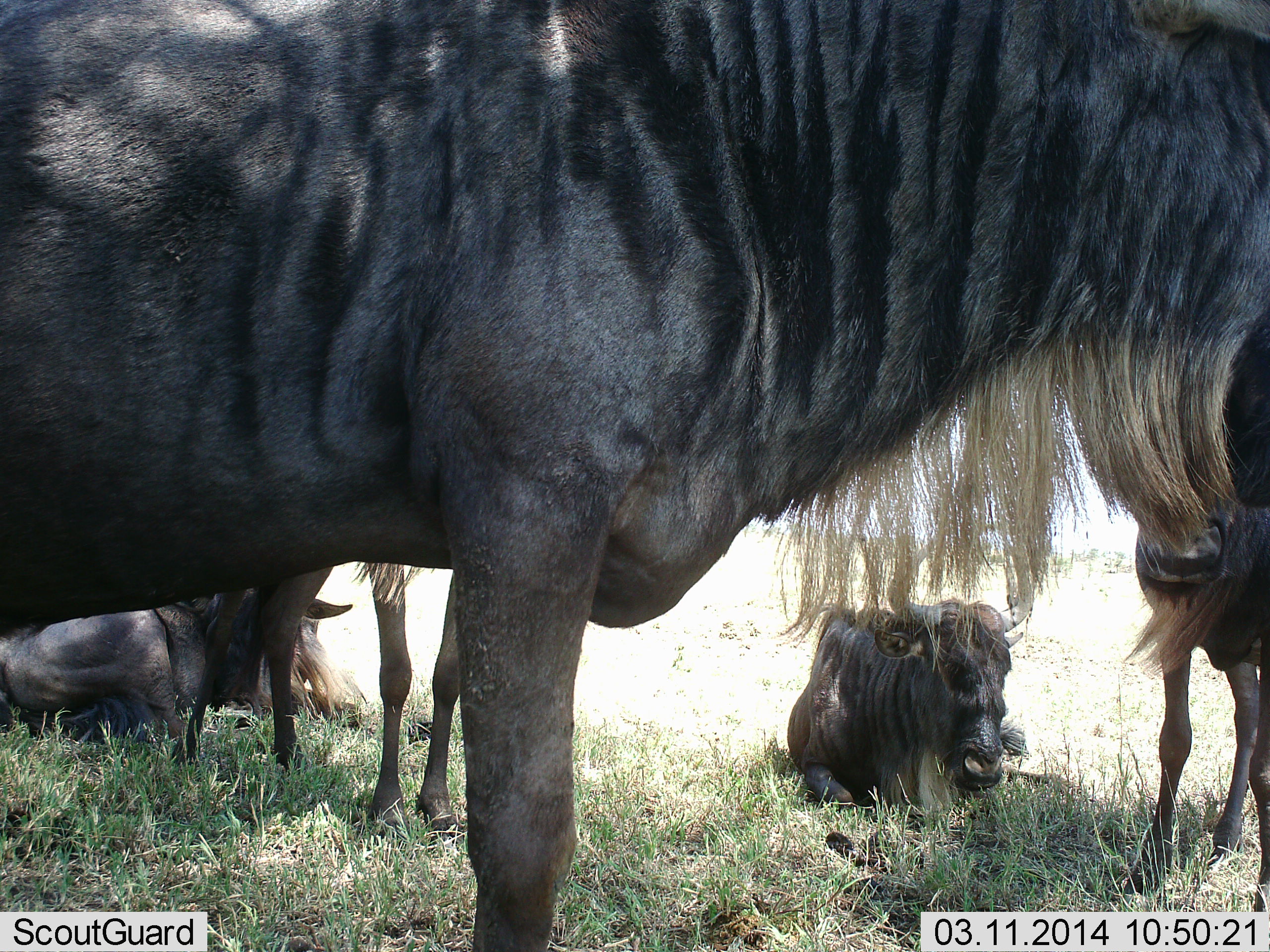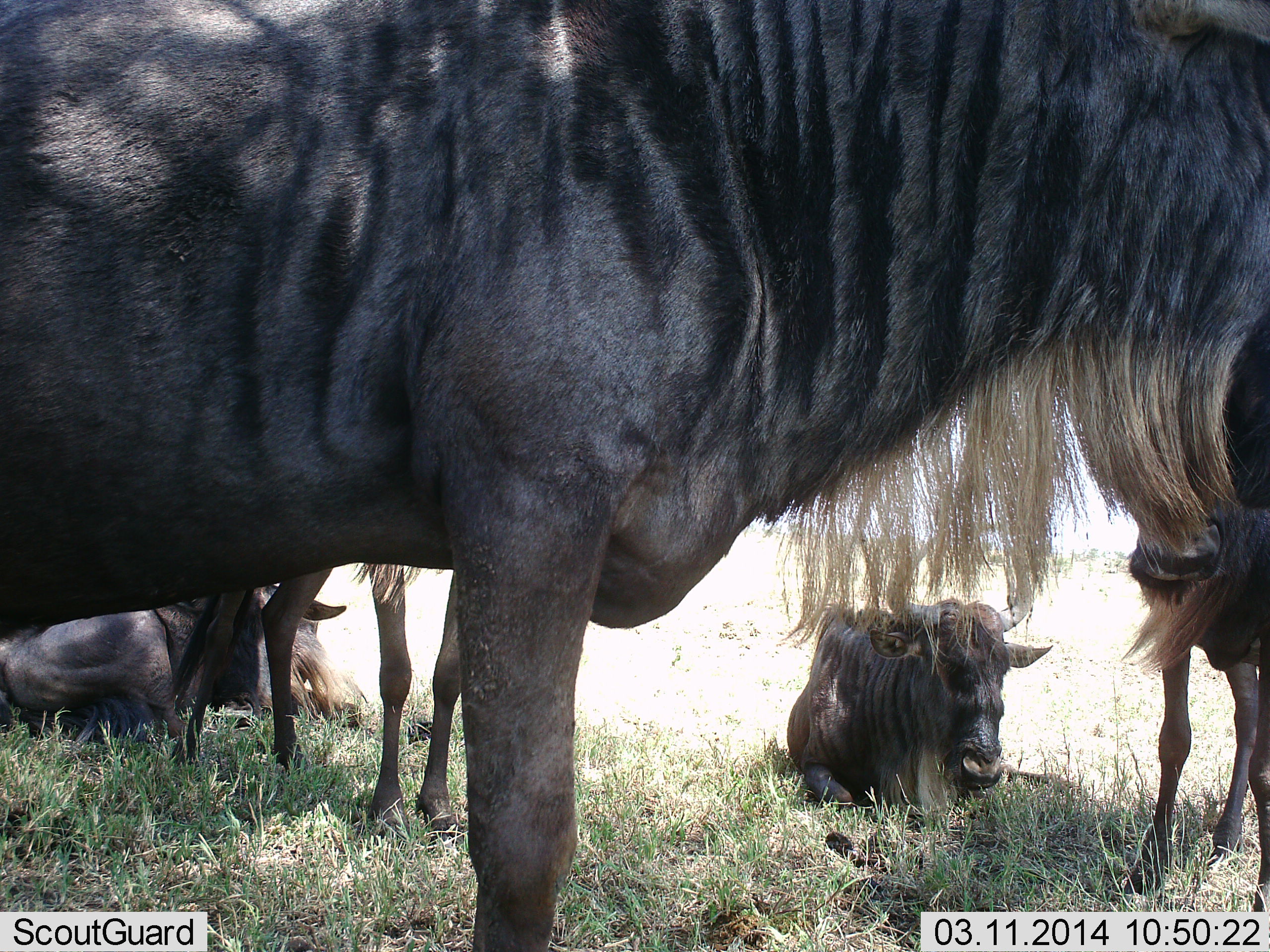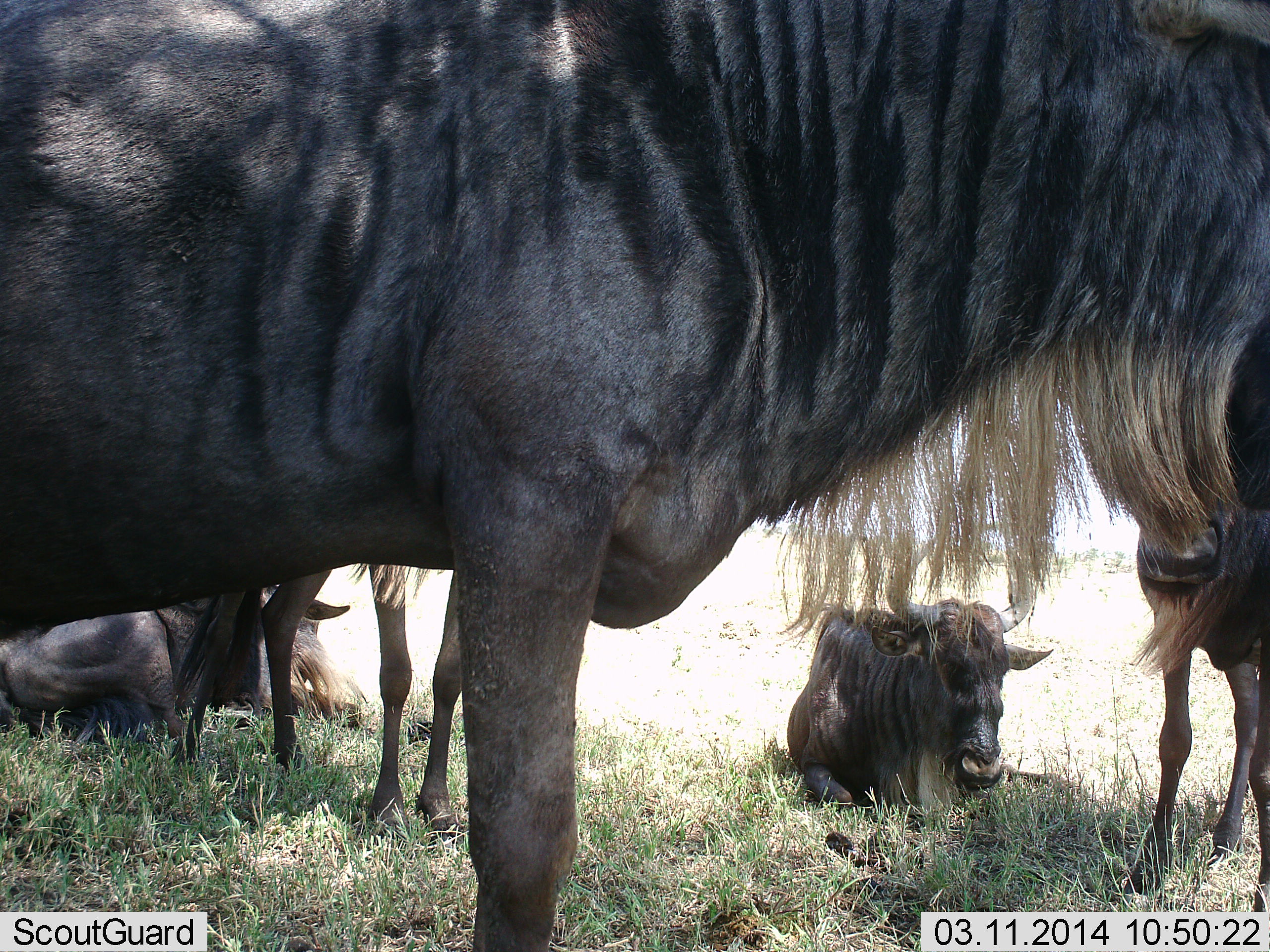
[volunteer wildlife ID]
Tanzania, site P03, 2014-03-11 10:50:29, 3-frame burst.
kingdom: Animalia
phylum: Chordata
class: Mammalia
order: Artiodactyla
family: Bovidae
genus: Connochaetes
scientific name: Connochaetes taurinus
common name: blue wildebeest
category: wildebeest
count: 5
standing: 100%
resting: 100%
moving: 0%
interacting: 0%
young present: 10%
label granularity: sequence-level